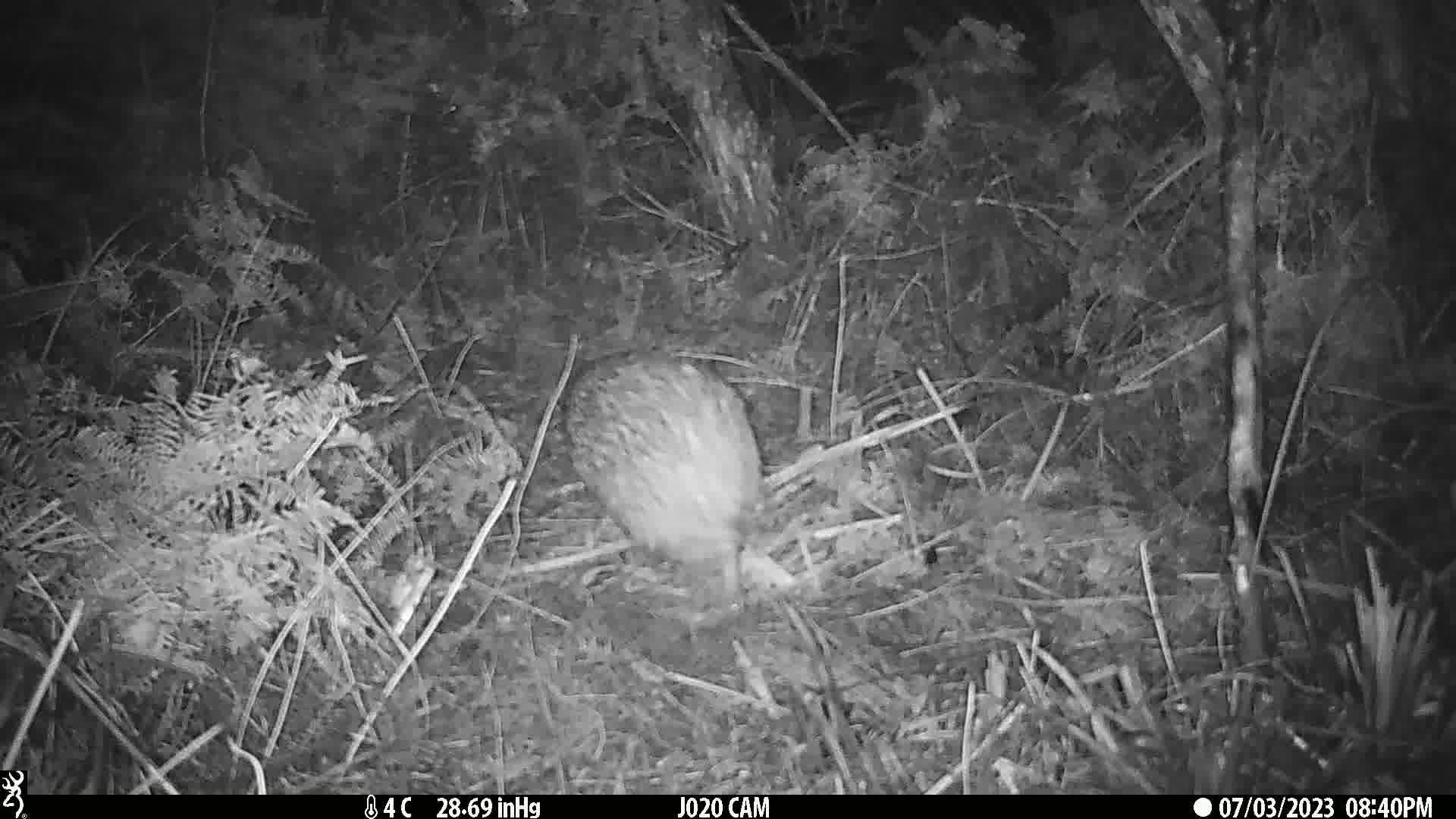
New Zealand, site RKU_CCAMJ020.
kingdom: Animalia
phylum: Chordata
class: Aves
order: Apterygiformes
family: Apterygidae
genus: Apteryx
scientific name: Apteryx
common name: kiwi